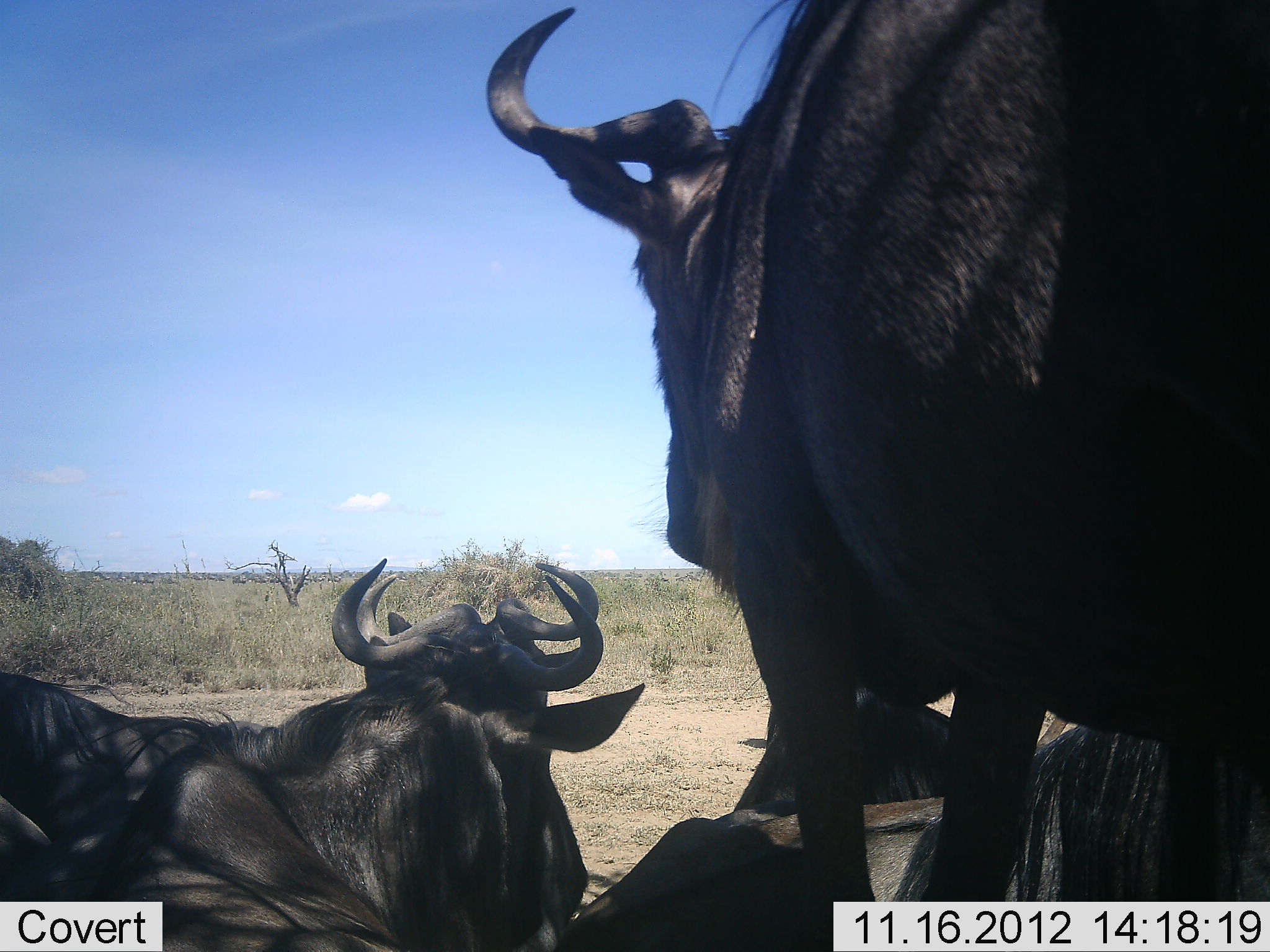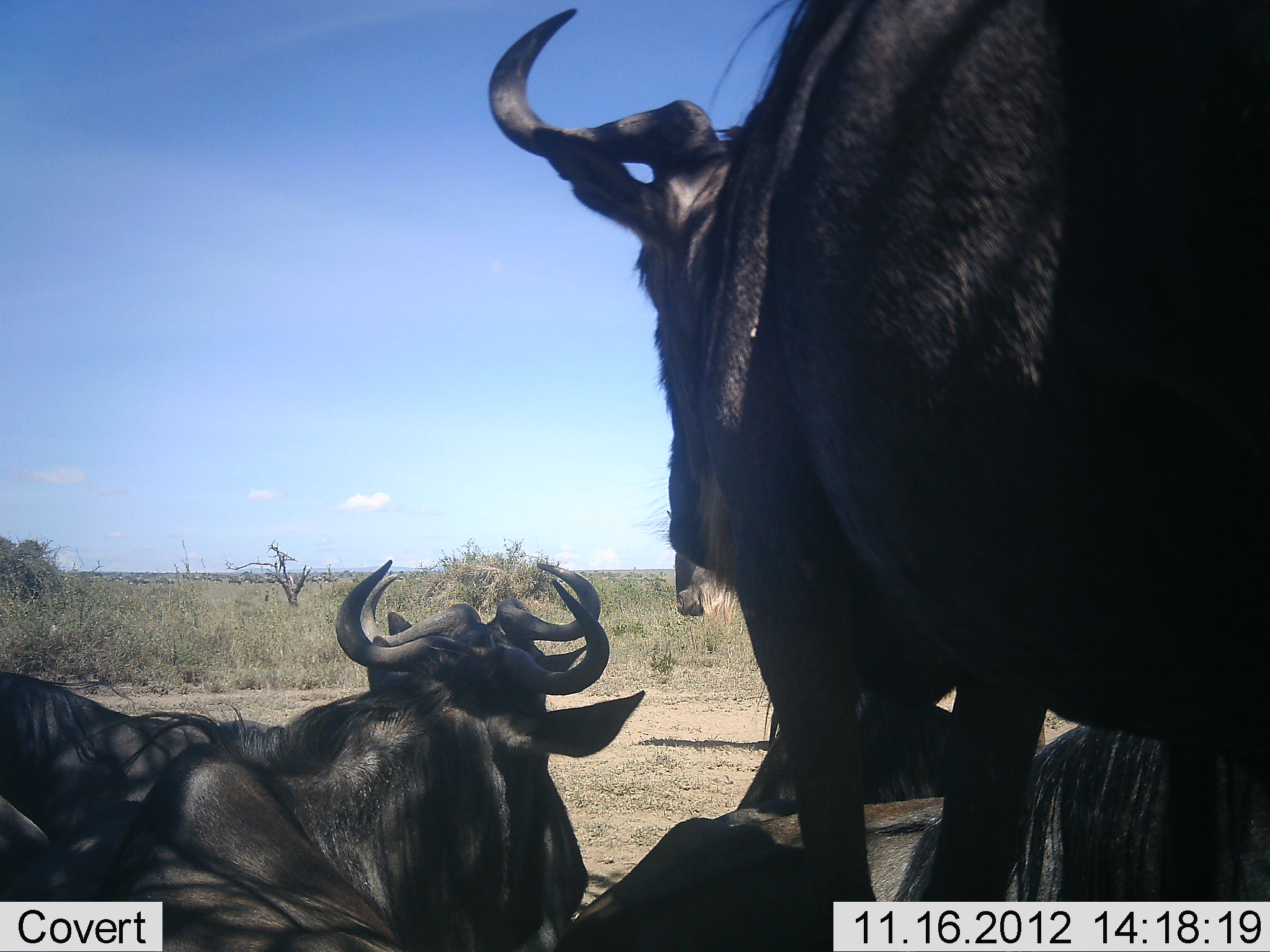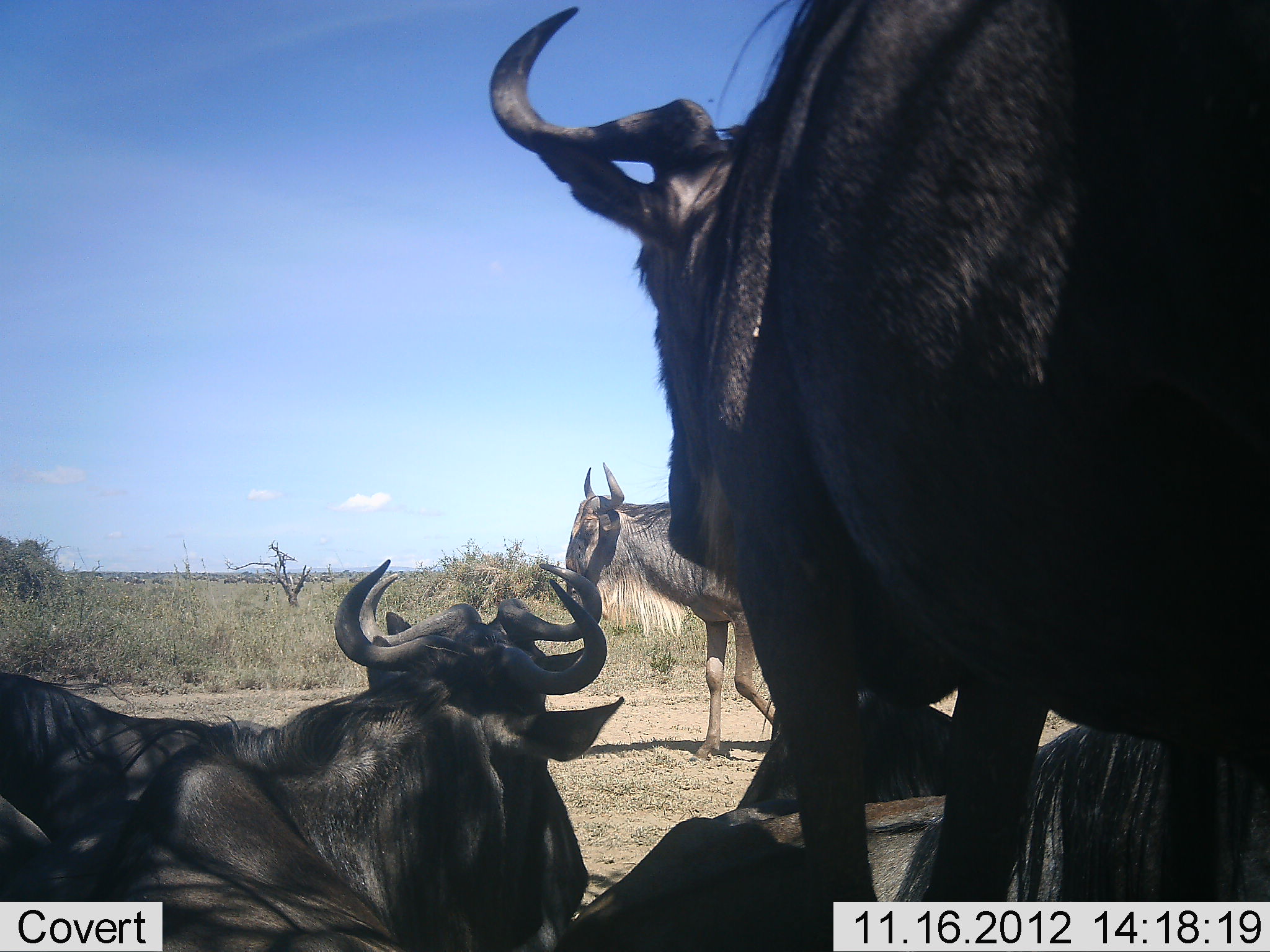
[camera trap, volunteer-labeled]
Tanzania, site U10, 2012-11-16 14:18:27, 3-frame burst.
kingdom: Animalia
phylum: Chordata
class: Mammalia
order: Artiodactyla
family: Bovidae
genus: Connochaetes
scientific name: Connochaetes taurinus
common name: blue wildebeest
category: wildebeest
Wildebeest (blue wildebeest) (Connochaetes taurinus), count 6. Behavior (volunteer vote fractions): standing 90%, resting 80%, moving 70%, interacting 0%. Young present (vote fraction): 10%. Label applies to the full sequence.